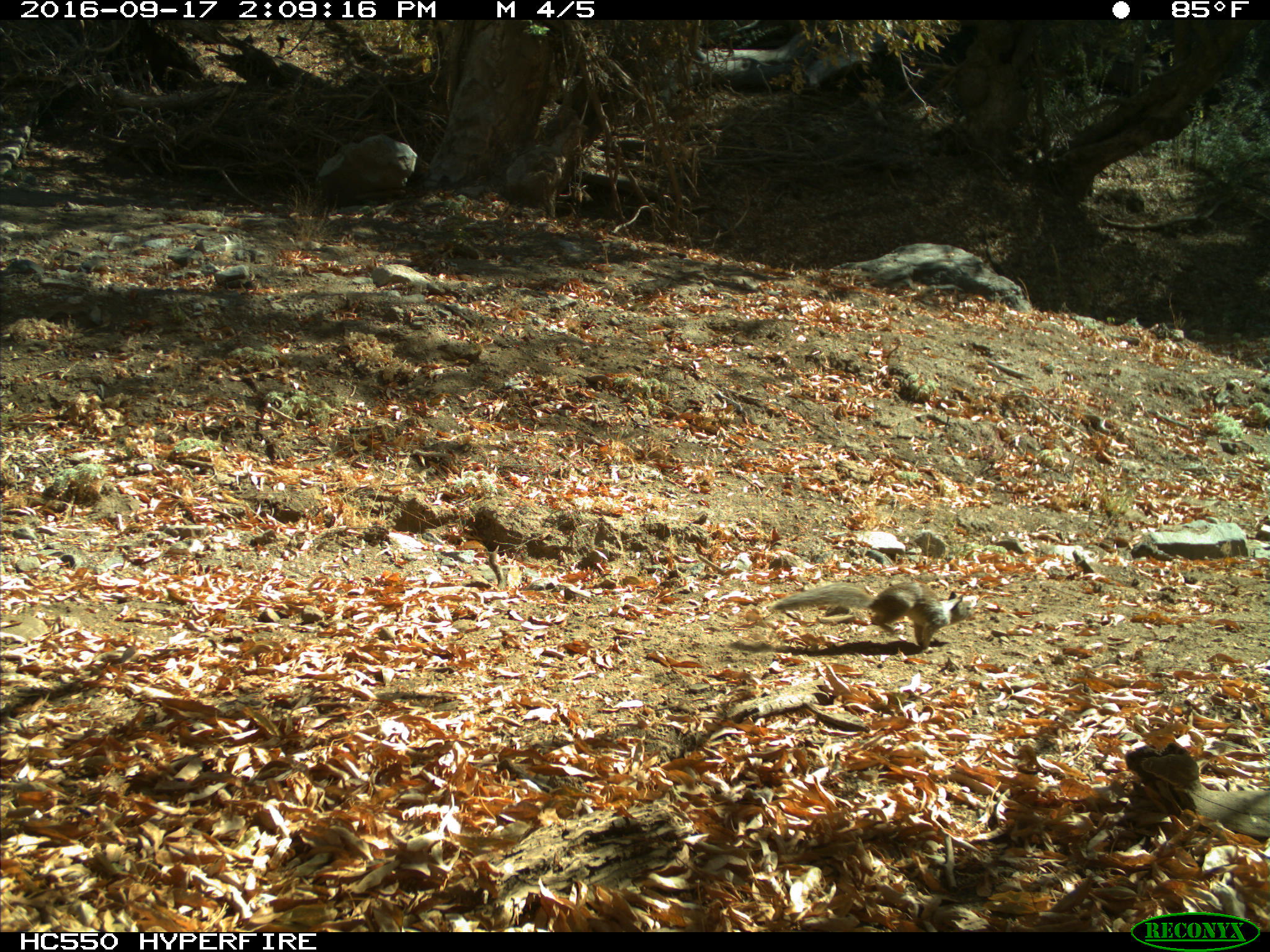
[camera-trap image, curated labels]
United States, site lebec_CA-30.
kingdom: Animalia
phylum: Chordata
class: Mammalia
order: Rodentia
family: Sciuridae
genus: Otospermophilus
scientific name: Otospermophilus beecheyi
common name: california ground squirrel